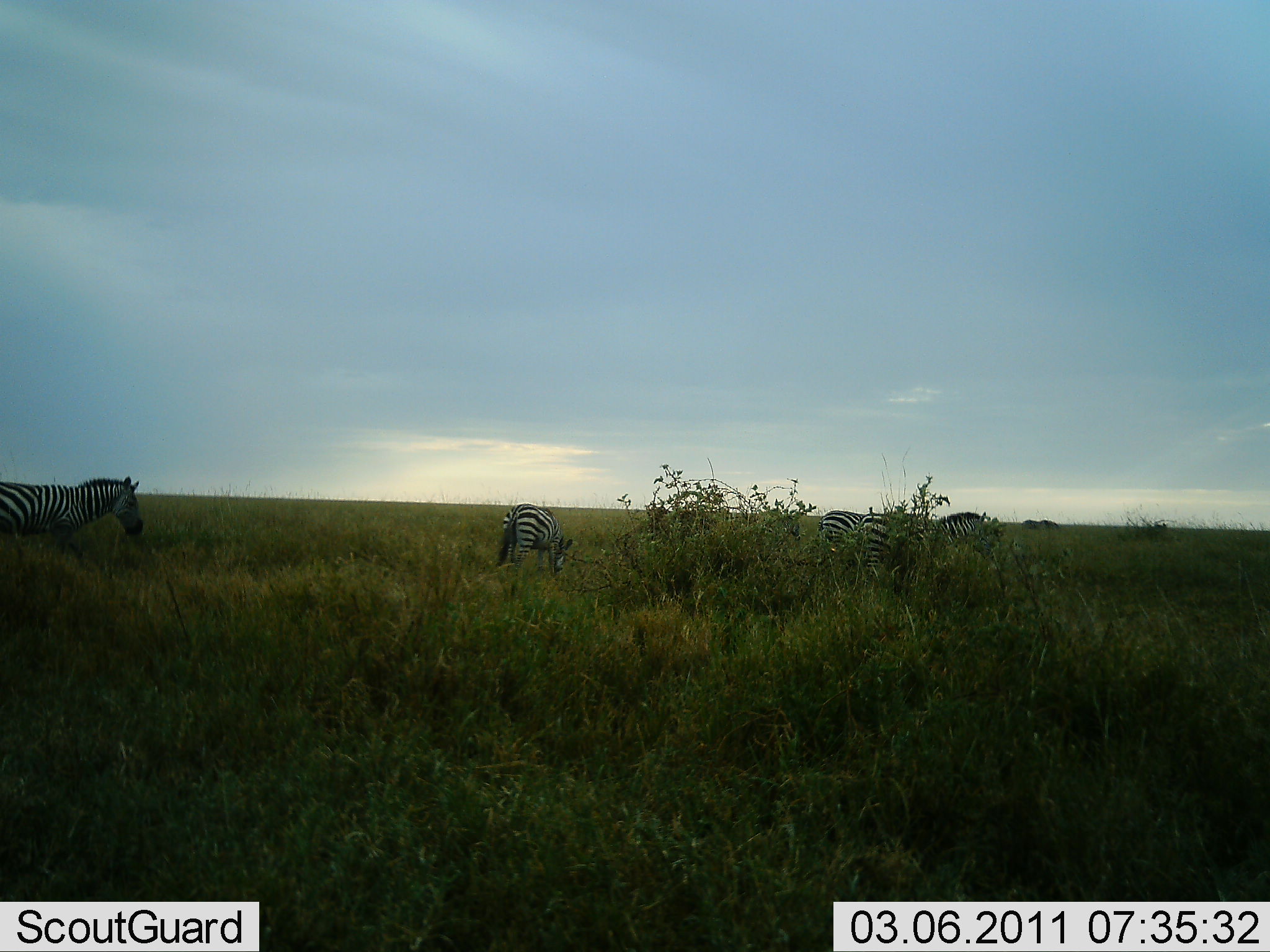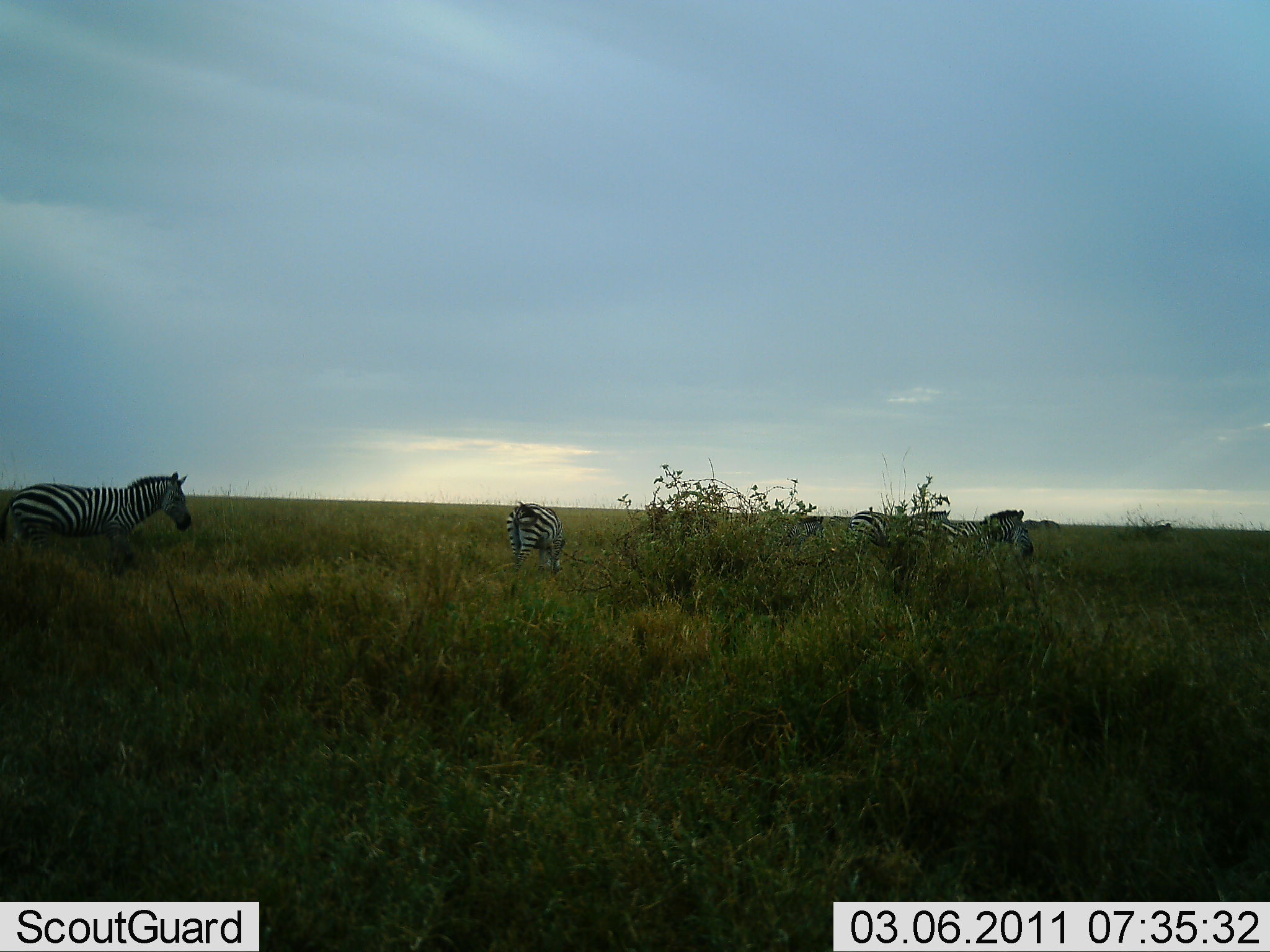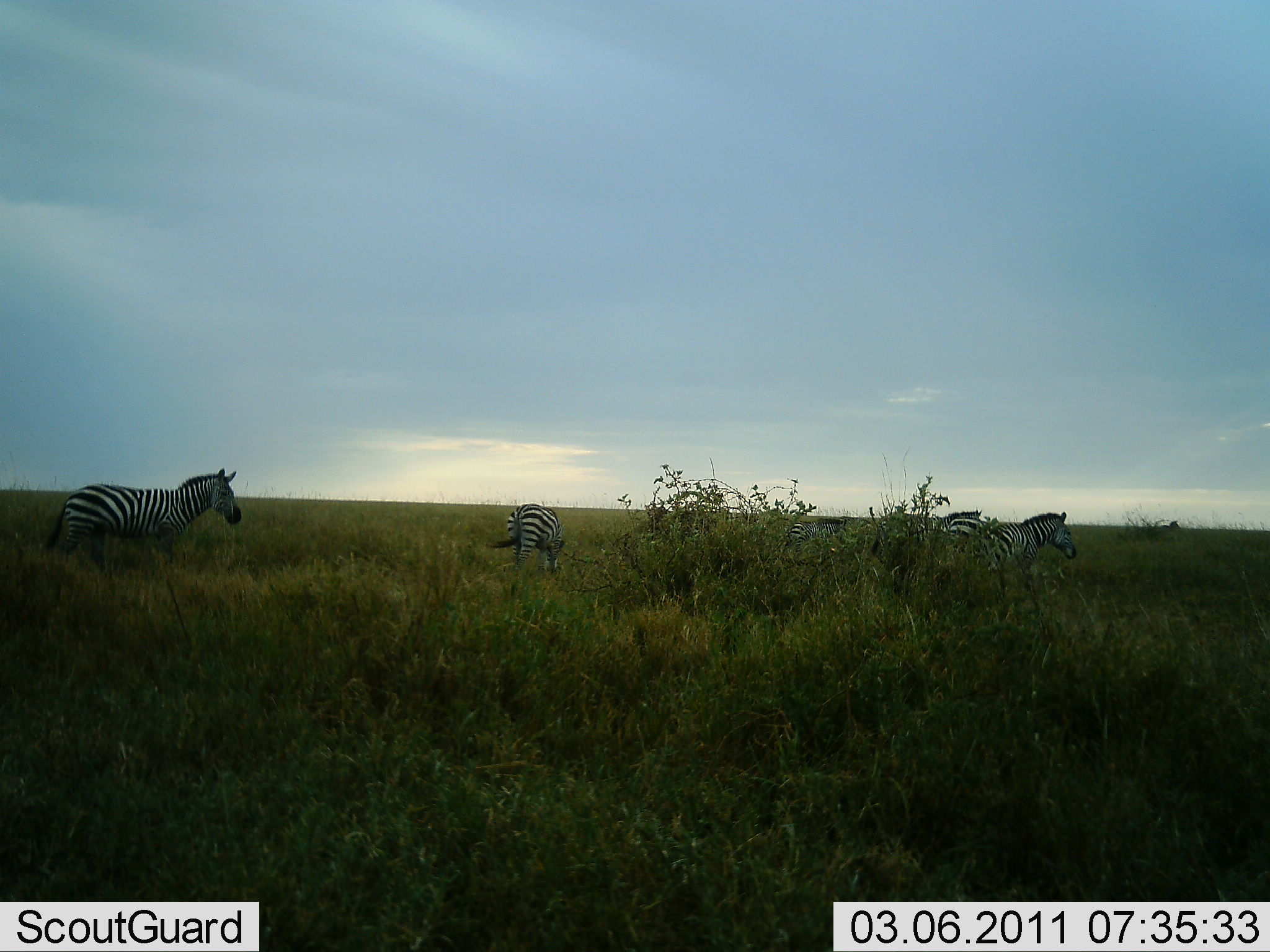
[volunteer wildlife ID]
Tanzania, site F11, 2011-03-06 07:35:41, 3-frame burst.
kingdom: Animalia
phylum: Chordata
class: Mammalia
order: Perissodactyla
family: Equidae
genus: Equus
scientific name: Equus quagga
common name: plains zebra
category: zebra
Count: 5.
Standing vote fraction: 7%.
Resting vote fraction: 7%.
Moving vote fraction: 80%.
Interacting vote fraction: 0%.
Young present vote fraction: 0%.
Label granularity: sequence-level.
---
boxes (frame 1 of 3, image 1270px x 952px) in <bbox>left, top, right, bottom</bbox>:
animal: <bbox>0, 475, 144, 578</bbox>; <bbox>851, 510, 1000, 591</bbox>; <bbox>495, 503, 574, 579</bbox>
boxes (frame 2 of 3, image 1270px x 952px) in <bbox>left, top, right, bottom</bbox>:
animal: <bbox>0, 471, 195, 572</bbox>; <bbox>884, 509, 1035, 604</bbox>; <bbox>507, 502, 566, 579</bbox>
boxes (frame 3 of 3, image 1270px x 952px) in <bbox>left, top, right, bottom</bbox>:
animal: <bbox>46, 467, 242, 573</bbox>; <bbox>938, 511, 1077, 605</bbox>; <bbox>866, 508, 993, 571</bbox>; <bbox>484, 503, 566, 576</bbox>